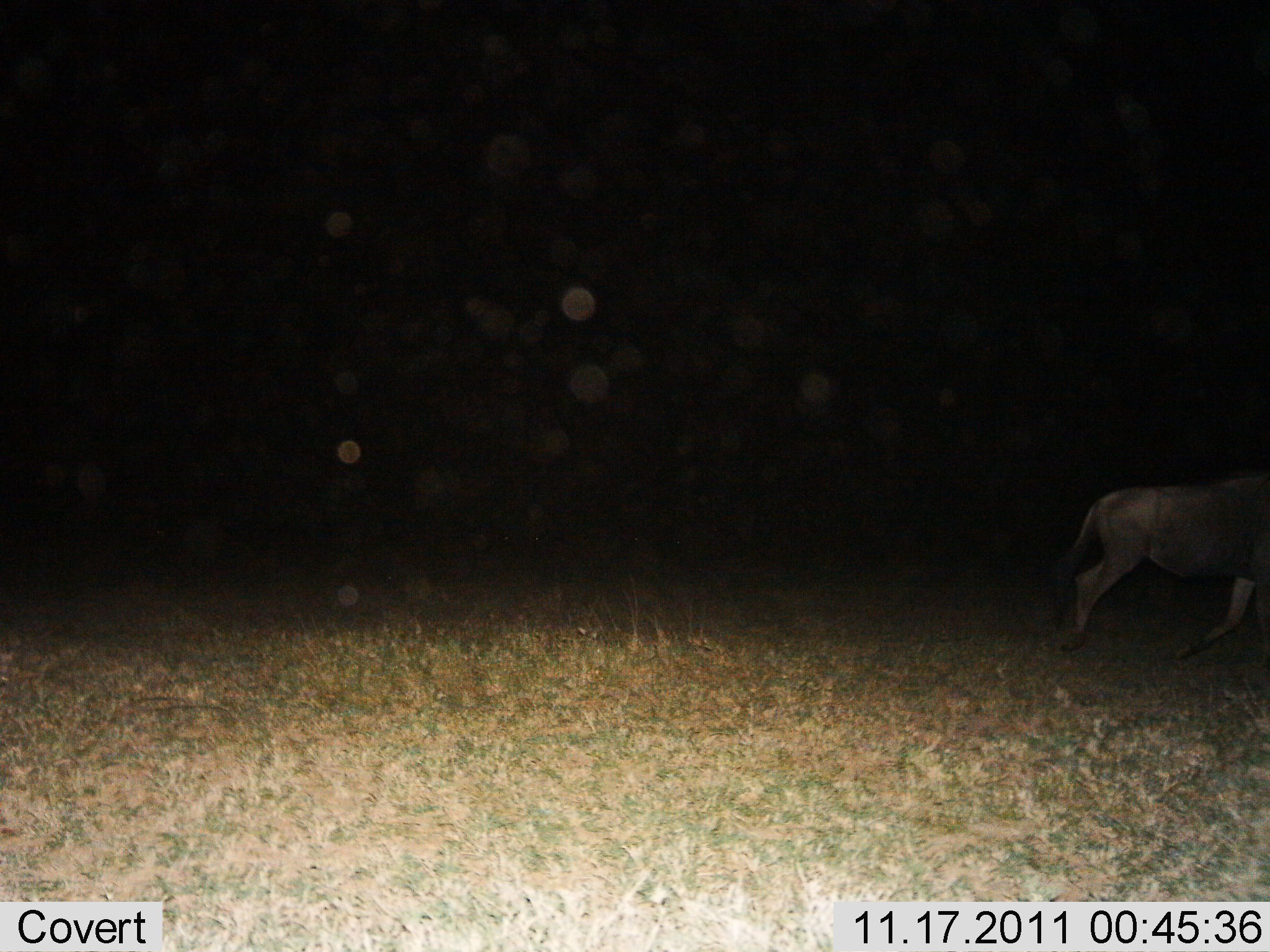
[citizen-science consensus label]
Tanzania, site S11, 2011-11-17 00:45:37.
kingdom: Animalia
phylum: Chordata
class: Mammalia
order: Artiodactyla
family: Bovidae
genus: Connochaetes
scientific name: Connochaetes taurinus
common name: blue wildebeest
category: wildebeest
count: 1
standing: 0%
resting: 0%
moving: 100%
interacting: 0%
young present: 0%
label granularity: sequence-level